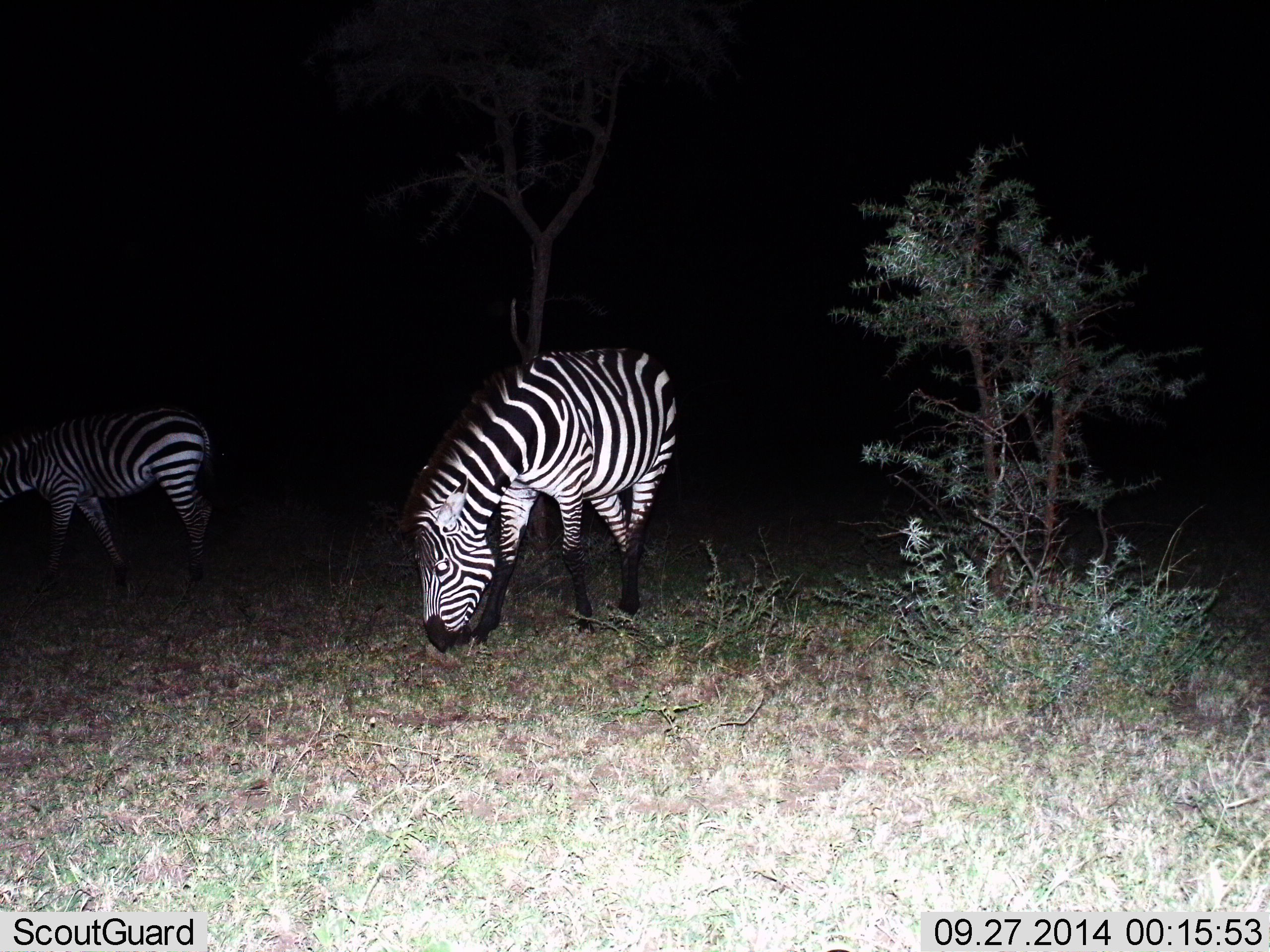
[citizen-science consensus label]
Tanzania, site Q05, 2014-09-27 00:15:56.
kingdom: Animalia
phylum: Chordata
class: Mammalia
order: Perissodactyla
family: Equidae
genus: Equus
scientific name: Equus quagga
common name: plains zebra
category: zebra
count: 2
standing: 20%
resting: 0%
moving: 20%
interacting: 0%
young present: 0%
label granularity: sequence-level